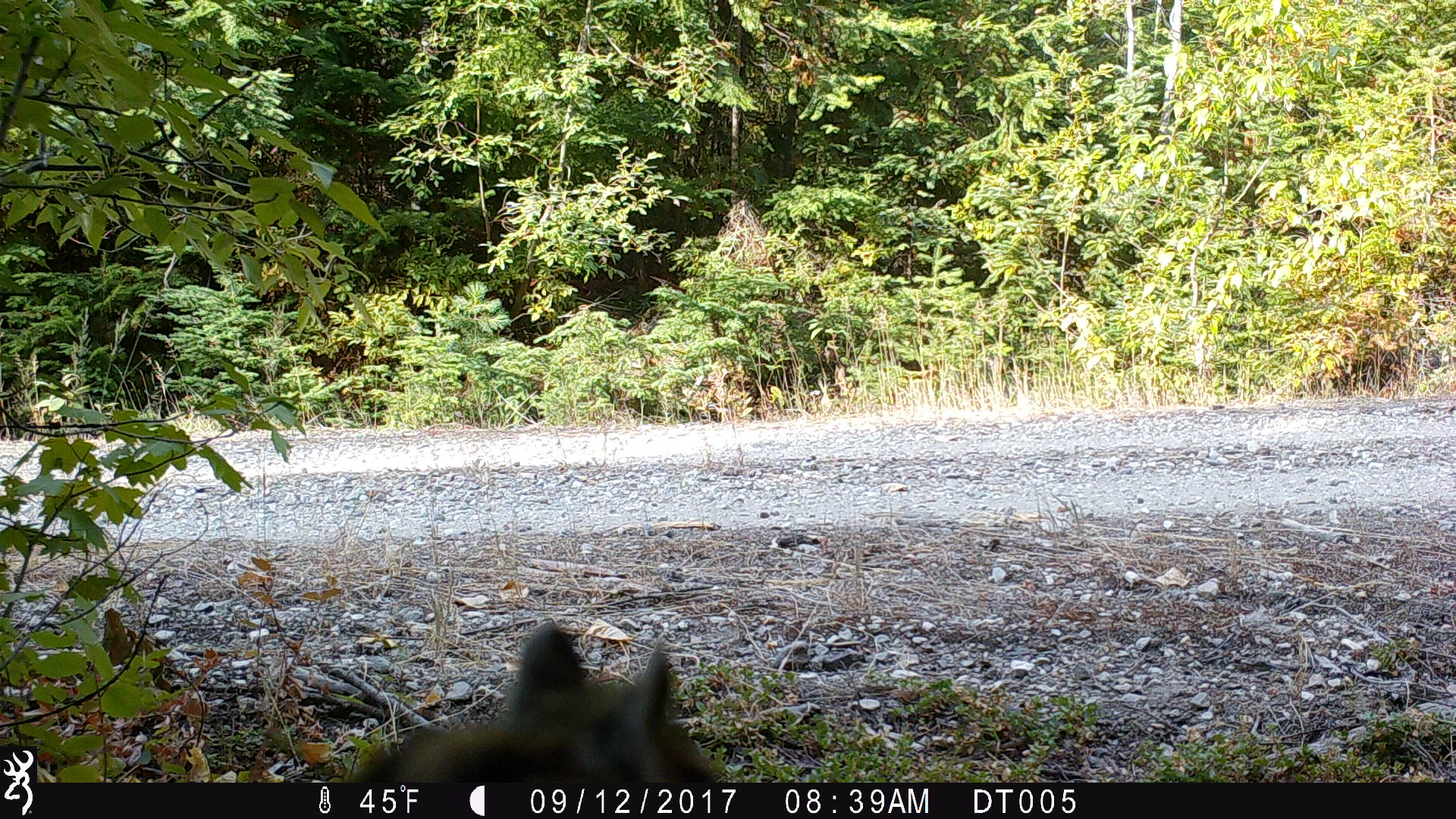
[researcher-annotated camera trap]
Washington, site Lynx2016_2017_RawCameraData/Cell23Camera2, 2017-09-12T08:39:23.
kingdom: Animalia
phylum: Chordata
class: Mammalia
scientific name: Mammalia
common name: small mammal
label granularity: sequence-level